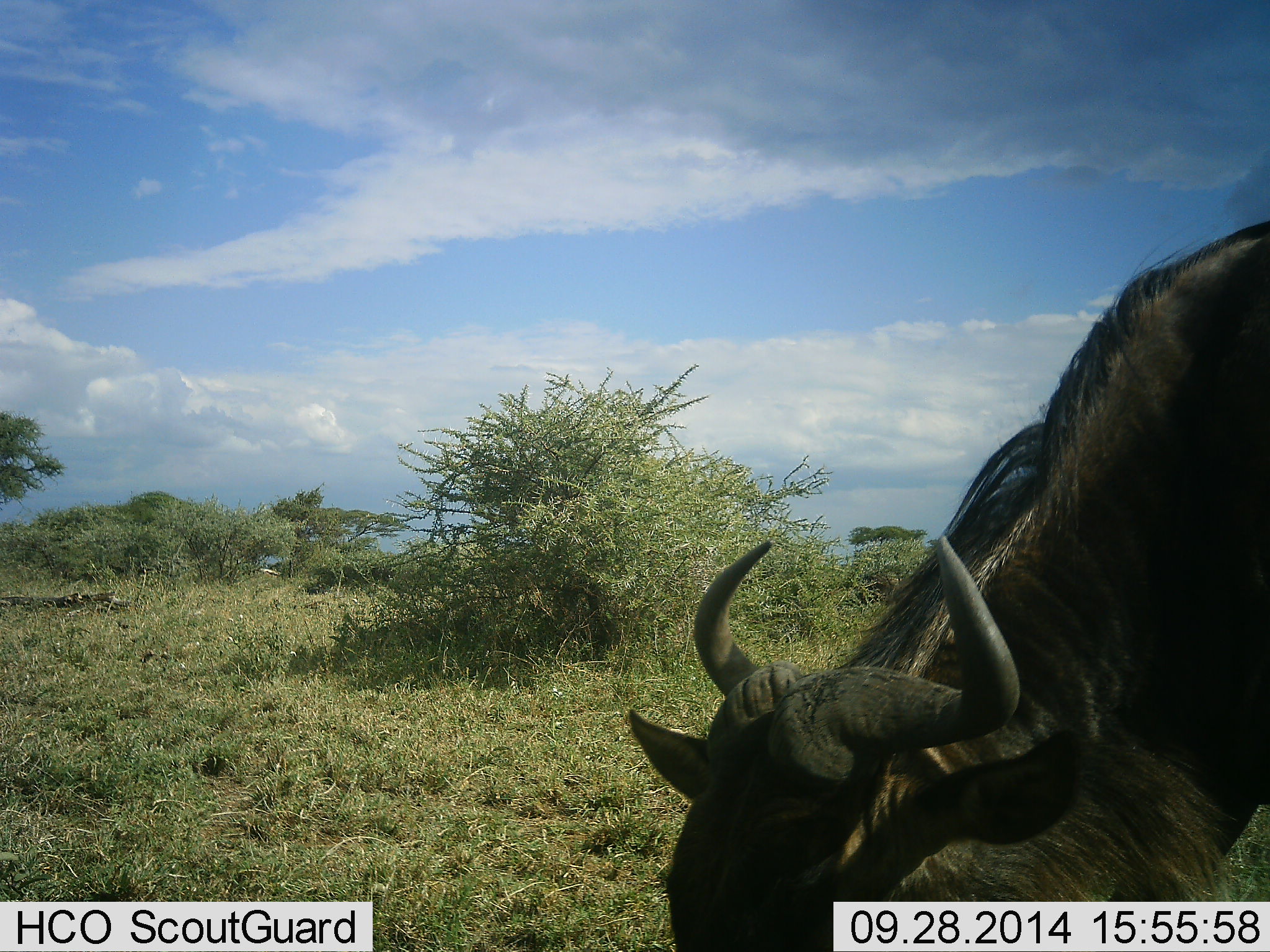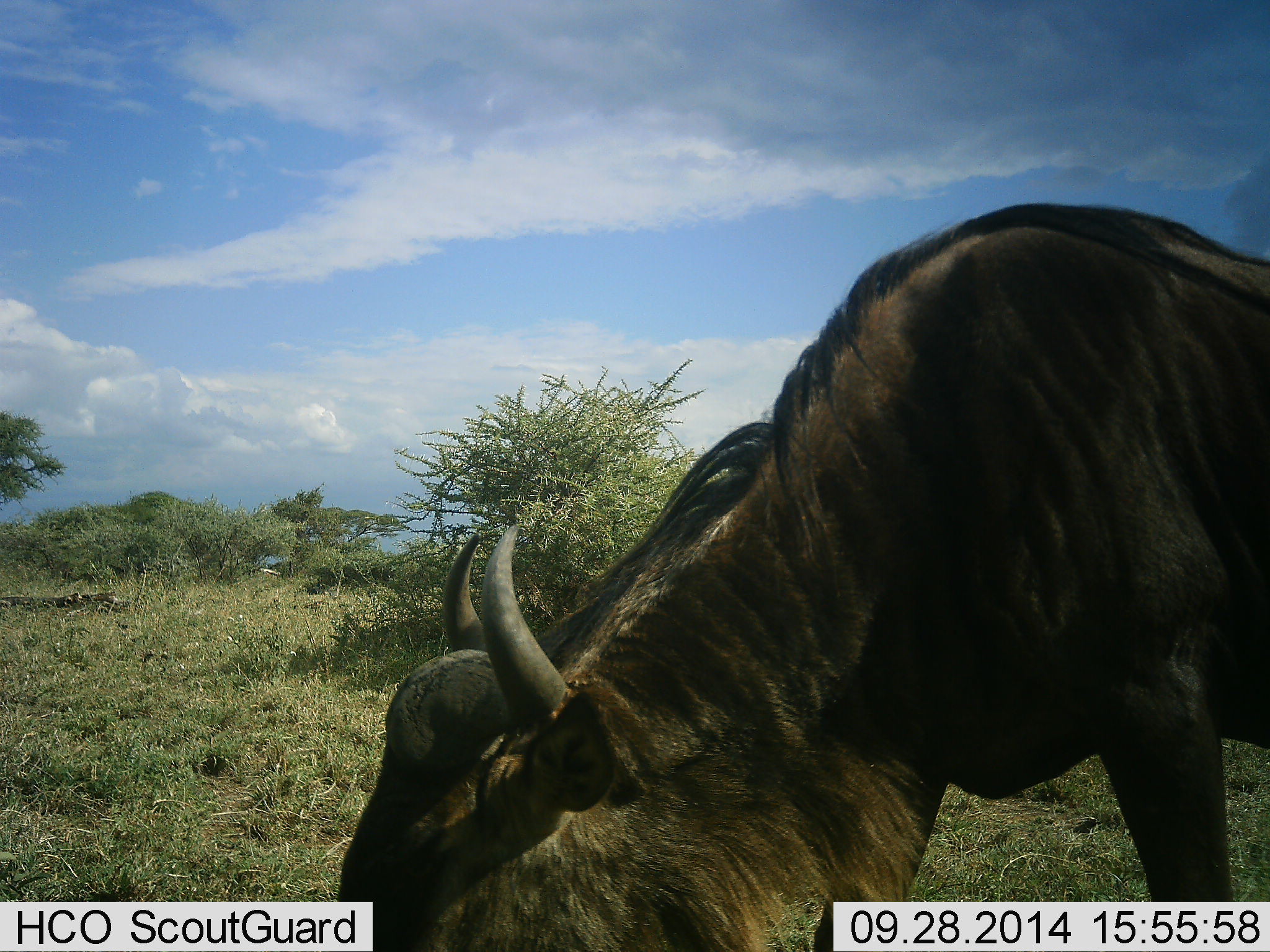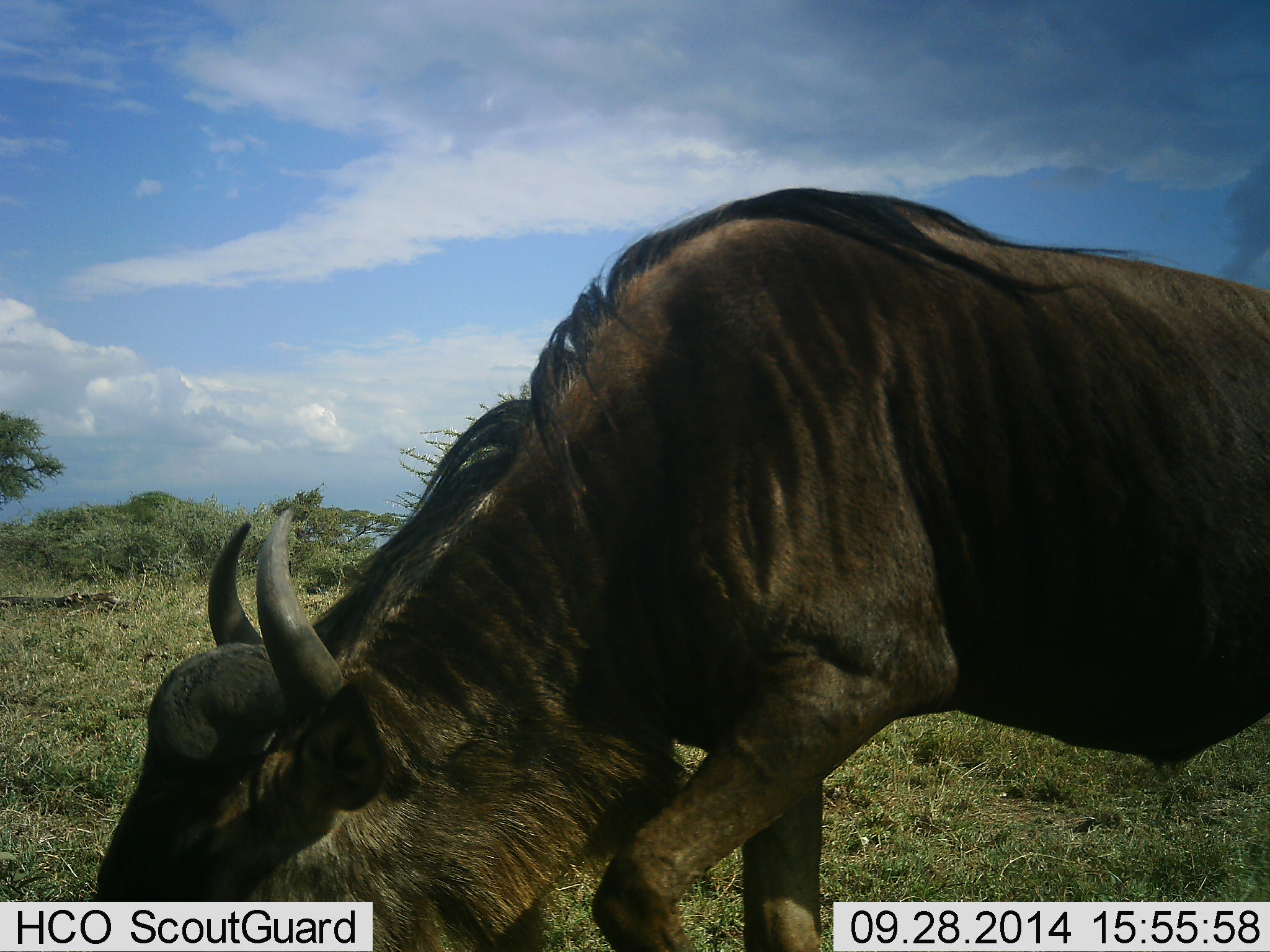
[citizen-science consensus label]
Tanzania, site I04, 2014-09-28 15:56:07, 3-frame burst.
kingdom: Animalia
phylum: Chordata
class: Mammalia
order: Artiodactyla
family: Bovidae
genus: Connochaetes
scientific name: Connochaetes taurinus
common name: blue wildebeest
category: wildebeest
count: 1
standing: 10%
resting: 10%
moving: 70%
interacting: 10%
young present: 0%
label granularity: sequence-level